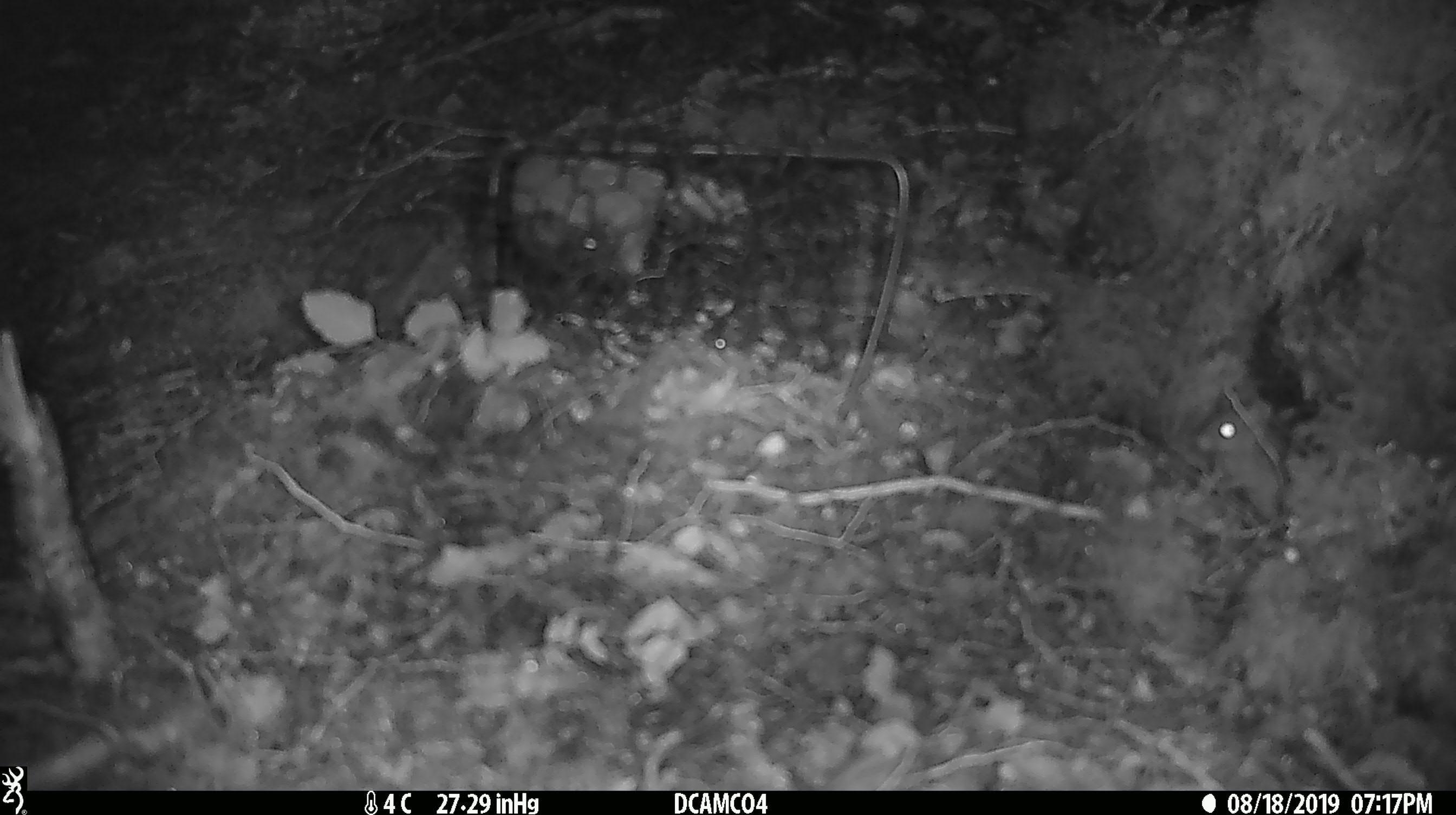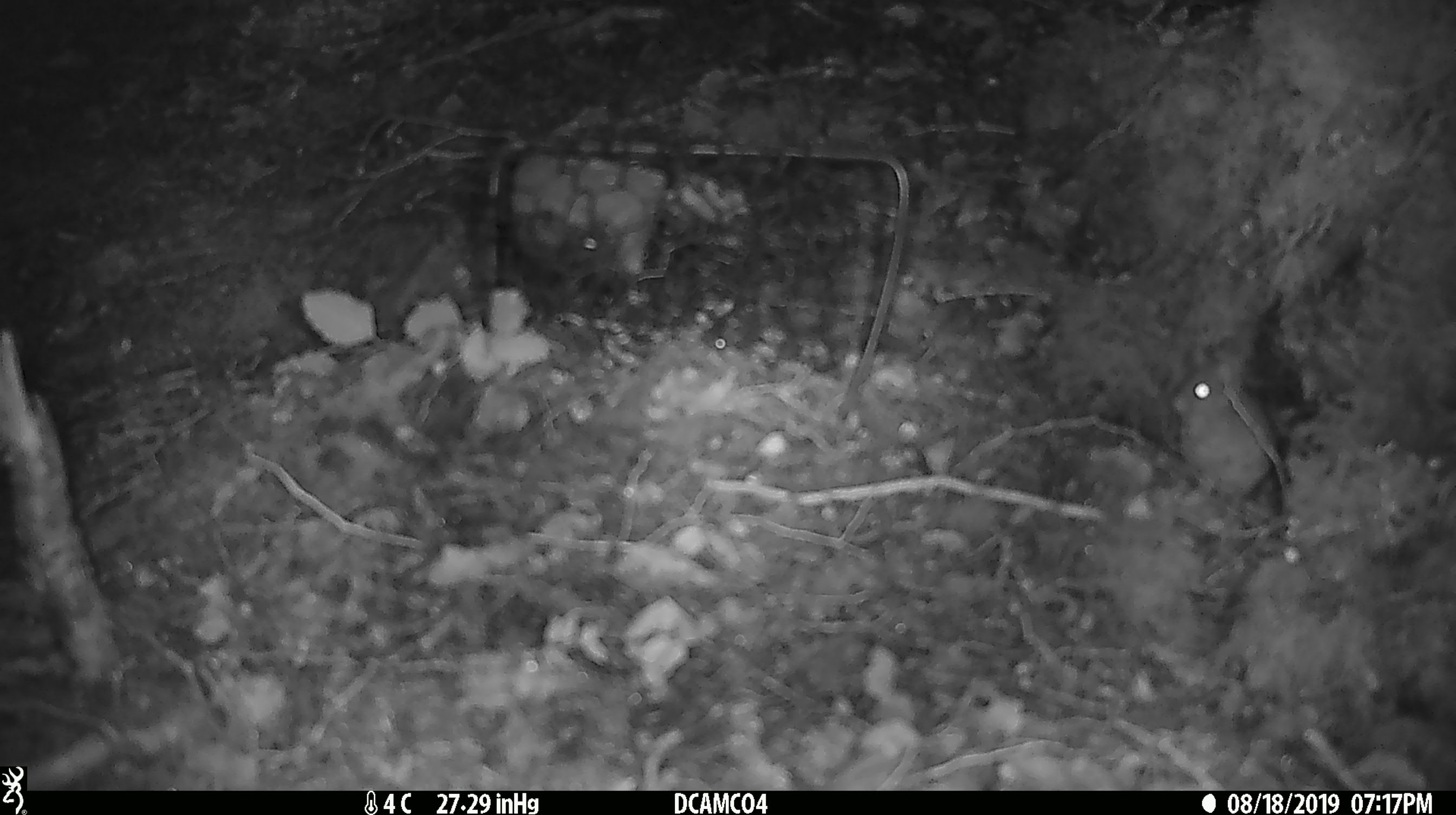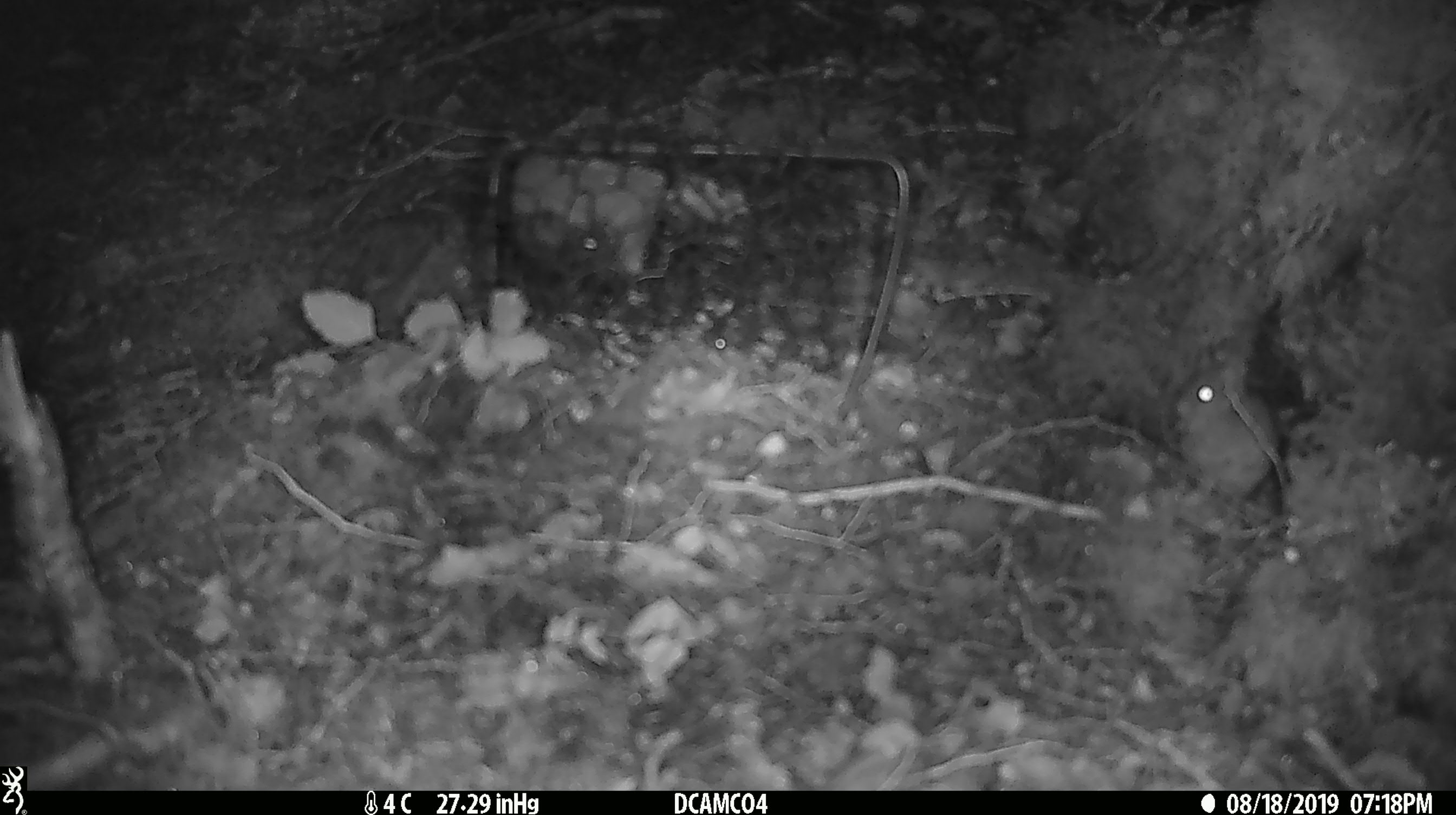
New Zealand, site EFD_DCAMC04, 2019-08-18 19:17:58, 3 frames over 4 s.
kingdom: Animalia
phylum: Chordata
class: Mammalia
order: Rodentia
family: Muridae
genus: Mus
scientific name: Mus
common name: mouse